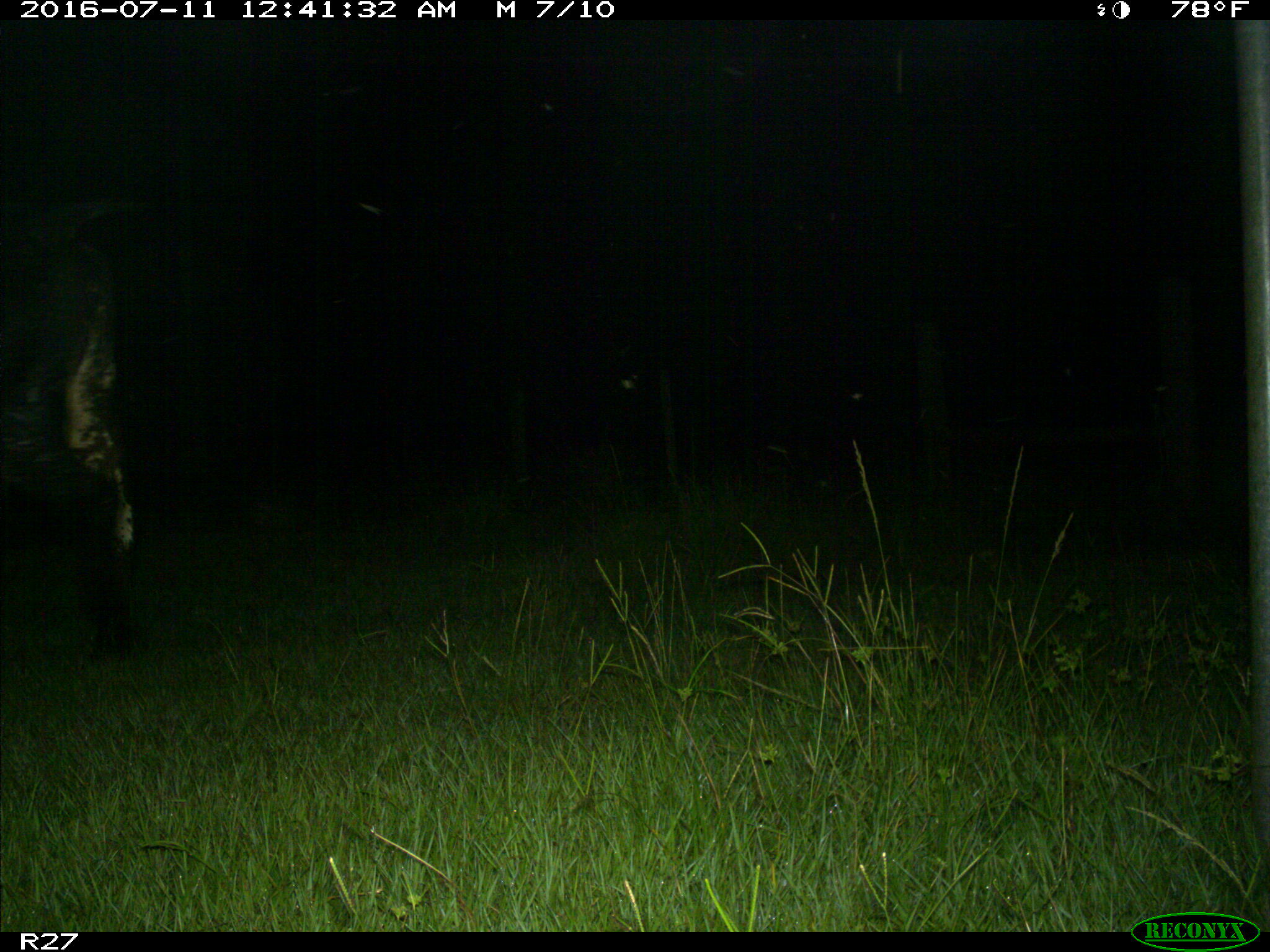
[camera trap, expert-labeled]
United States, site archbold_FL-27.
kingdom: Animalia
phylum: Chordata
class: Mammalia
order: Artiodactyla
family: Bovidae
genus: Bos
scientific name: Bos taurus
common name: domestic cow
Bos taurus (domestic cow).